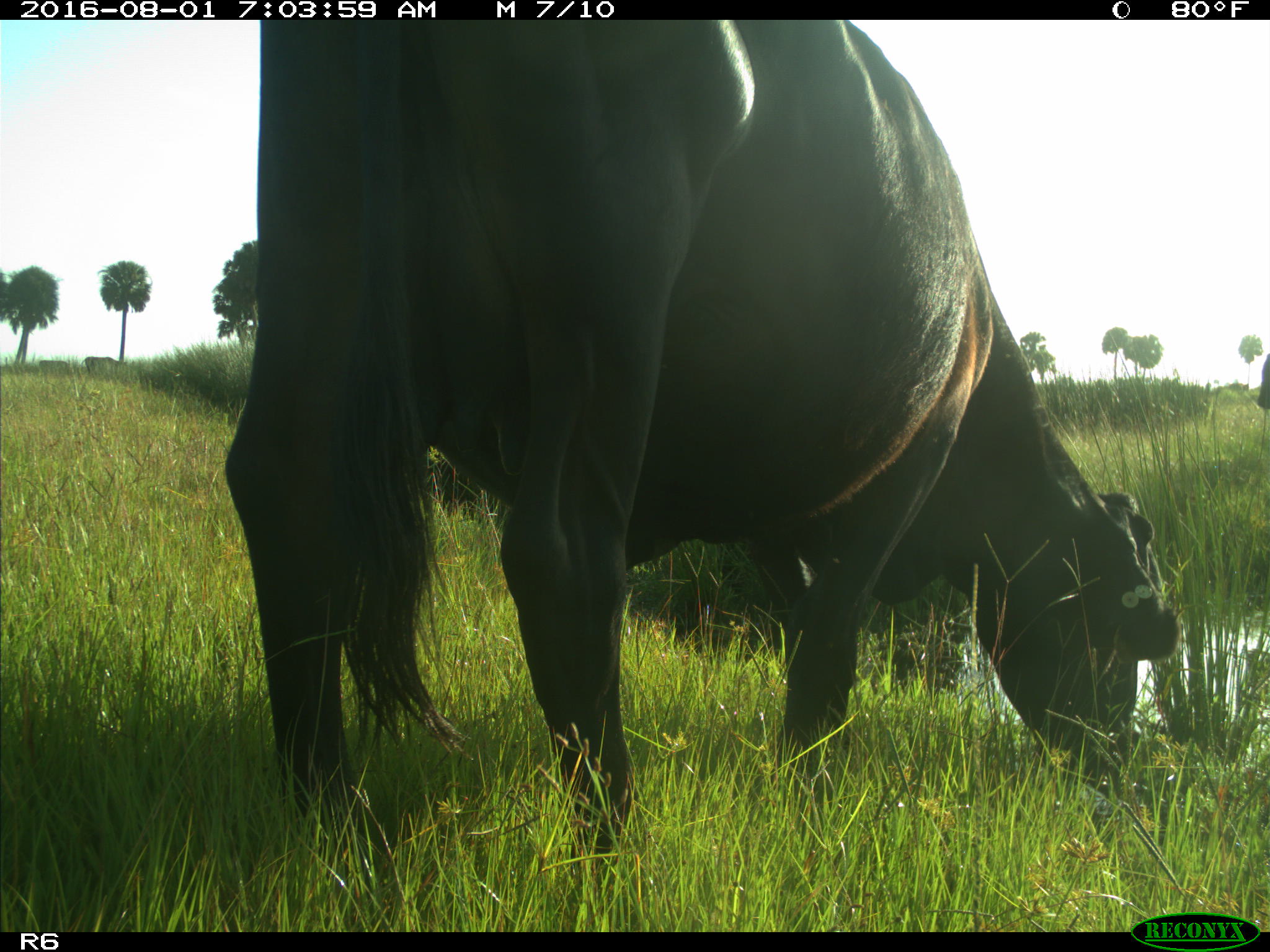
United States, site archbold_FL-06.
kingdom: Animalia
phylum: Chordata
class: Mammalia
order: Artiodactyla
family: Bovidae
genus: Bos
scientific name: Bos taurus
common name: domestic cow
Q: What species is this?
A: Bos taurus (domestic cow).